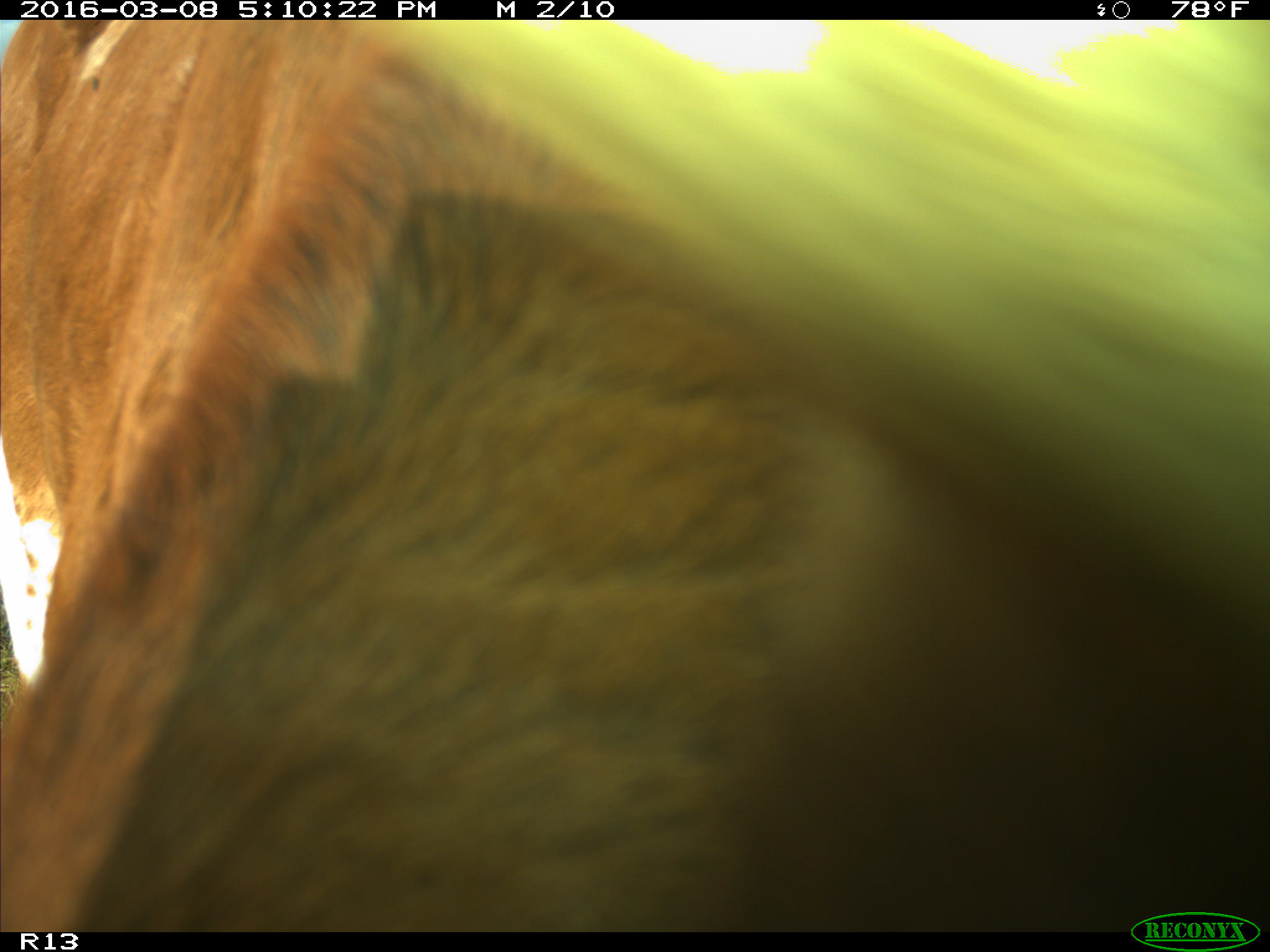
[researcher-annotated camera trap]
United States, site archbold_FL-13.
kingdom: Animalia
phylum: Chordata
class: Mammalia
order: Artiodactyla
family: Bovidae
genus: Bos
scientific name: Bos taurus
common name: domestic cow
Bos taurus (domestic cow).